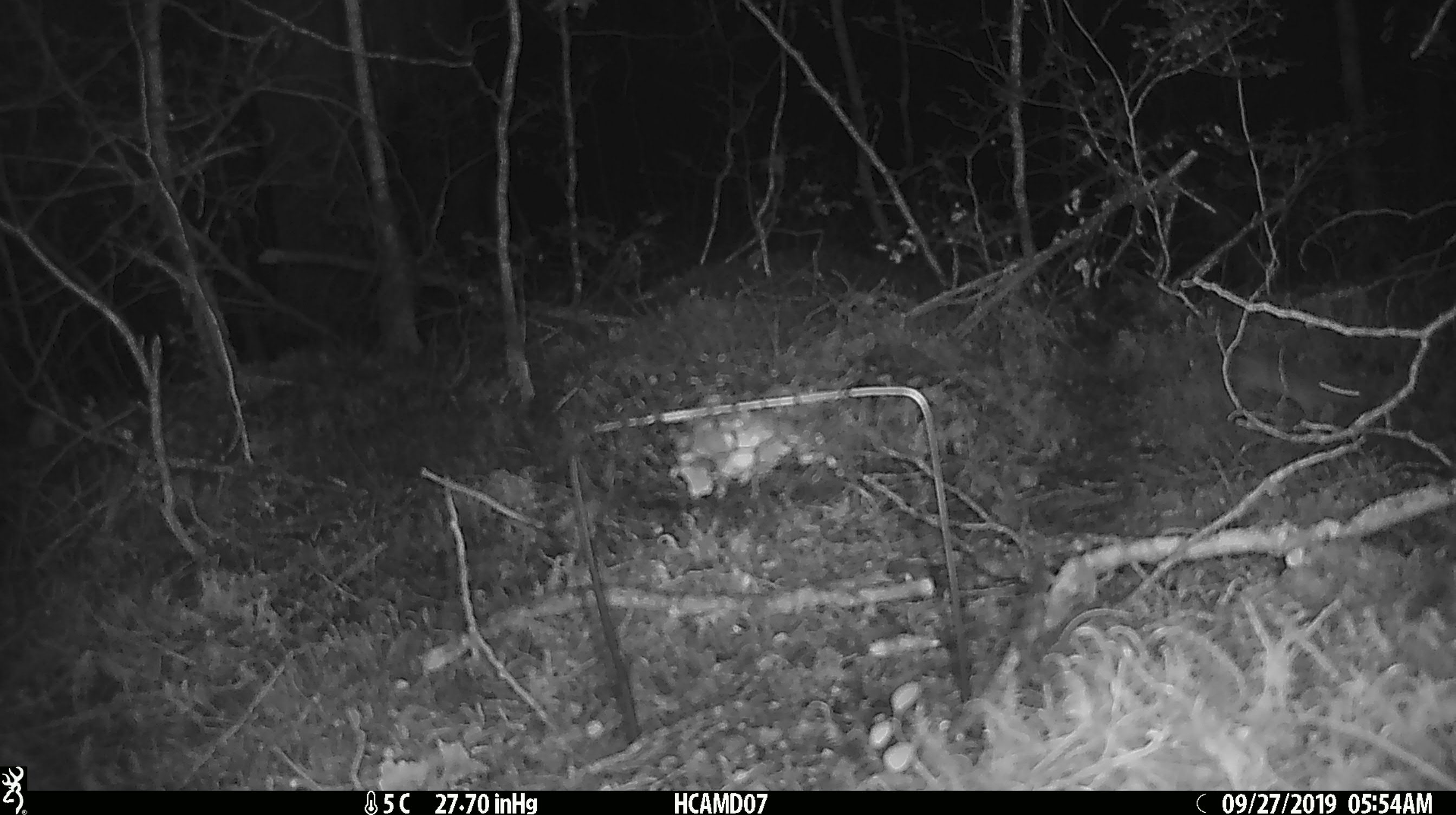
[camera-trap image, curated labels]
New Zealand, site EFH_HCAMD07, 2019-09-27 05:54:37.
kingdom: Animalia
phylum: Chordata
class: Mammalia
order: Rodentia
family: Muridae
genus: Mus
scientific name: Mus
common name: mouse